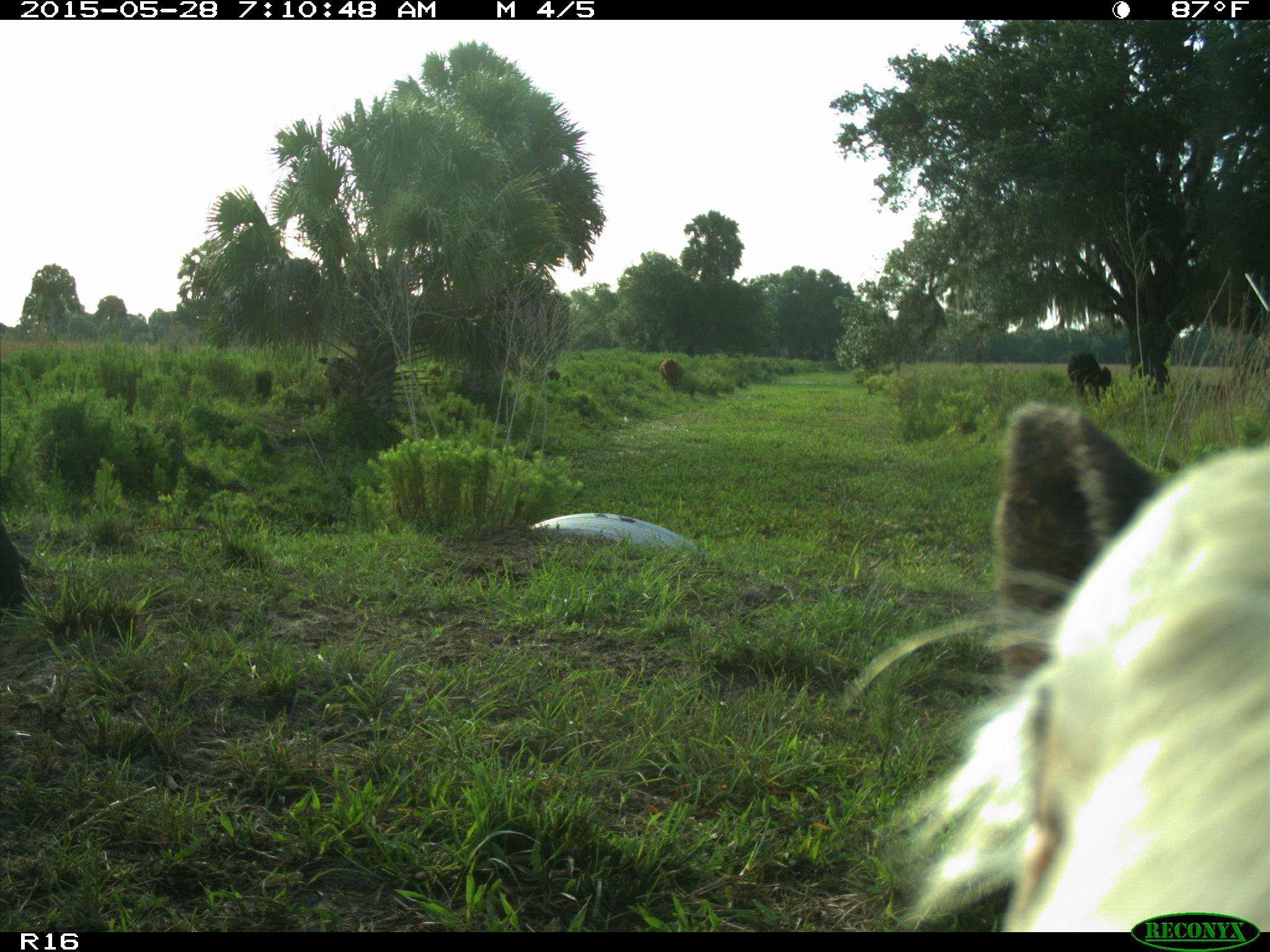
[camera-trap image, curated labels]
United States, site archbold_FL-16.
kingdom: Animalia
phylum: Chordata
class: Mammalia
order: Artiodactyla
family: Bovidae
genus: Bos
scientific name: Bos taurus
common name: domestic cow